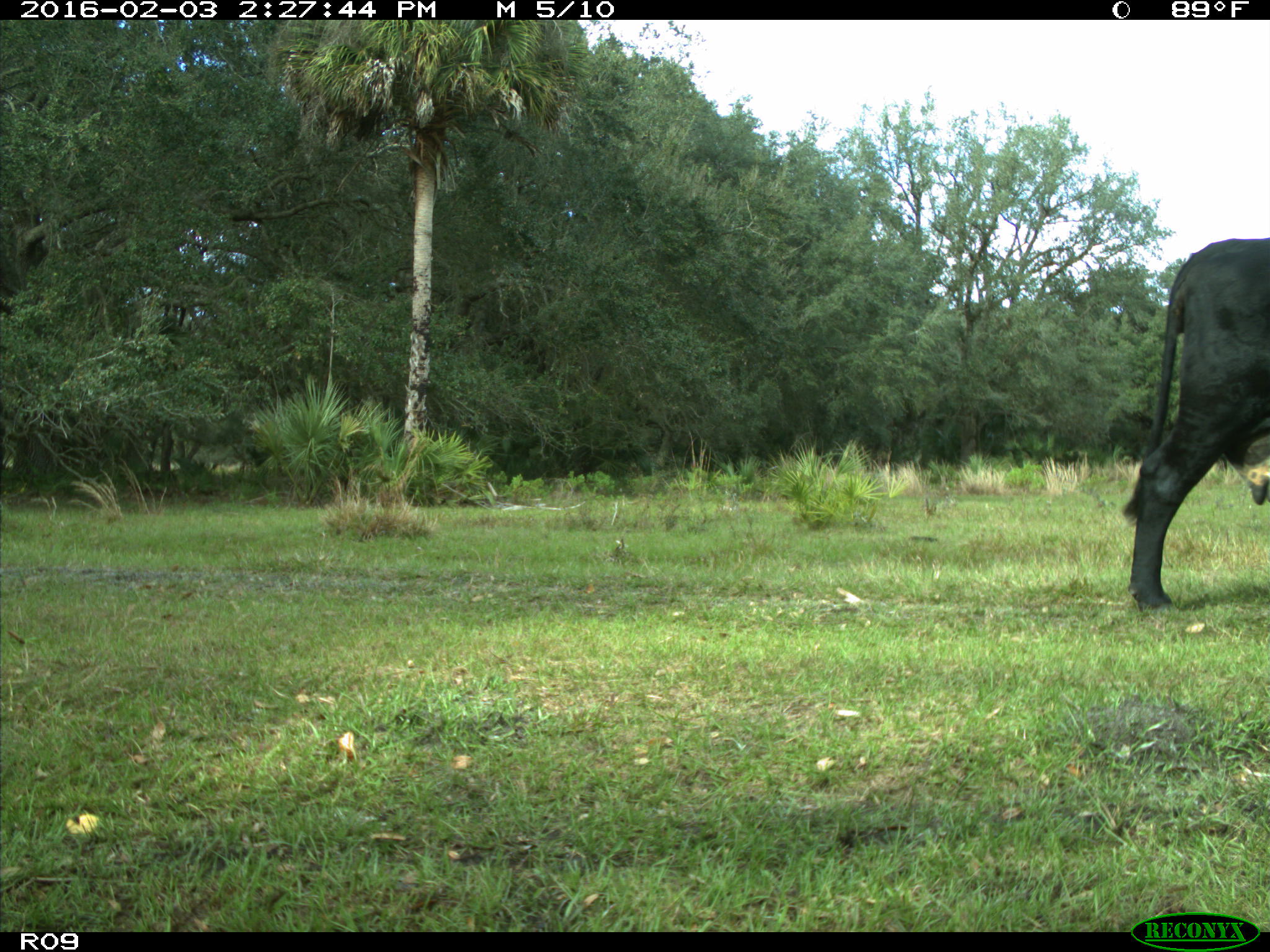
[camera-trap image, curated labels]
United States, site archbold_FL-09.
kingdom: Animalia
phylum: Chordata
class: Mammalia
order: Artiodactyla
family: Bovidae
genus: Bos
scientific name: Bos taurus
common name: domestic cow